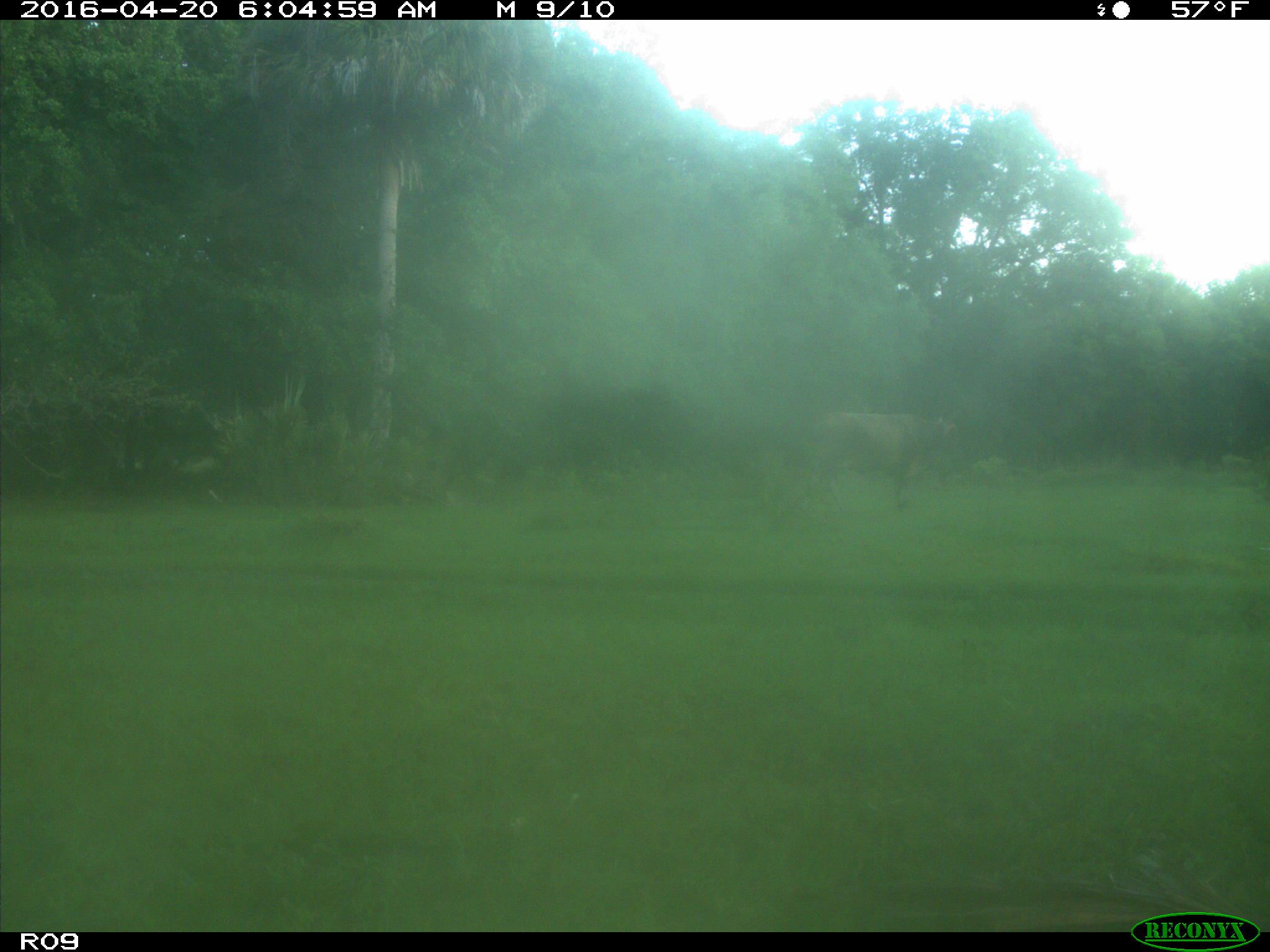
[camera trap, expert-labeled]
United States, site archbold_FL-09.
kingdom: Animalia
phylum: Chordata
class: Mammalia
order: Artiodactyla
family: Bovidae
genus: Bos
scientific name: Bos taurus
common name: domestic cow